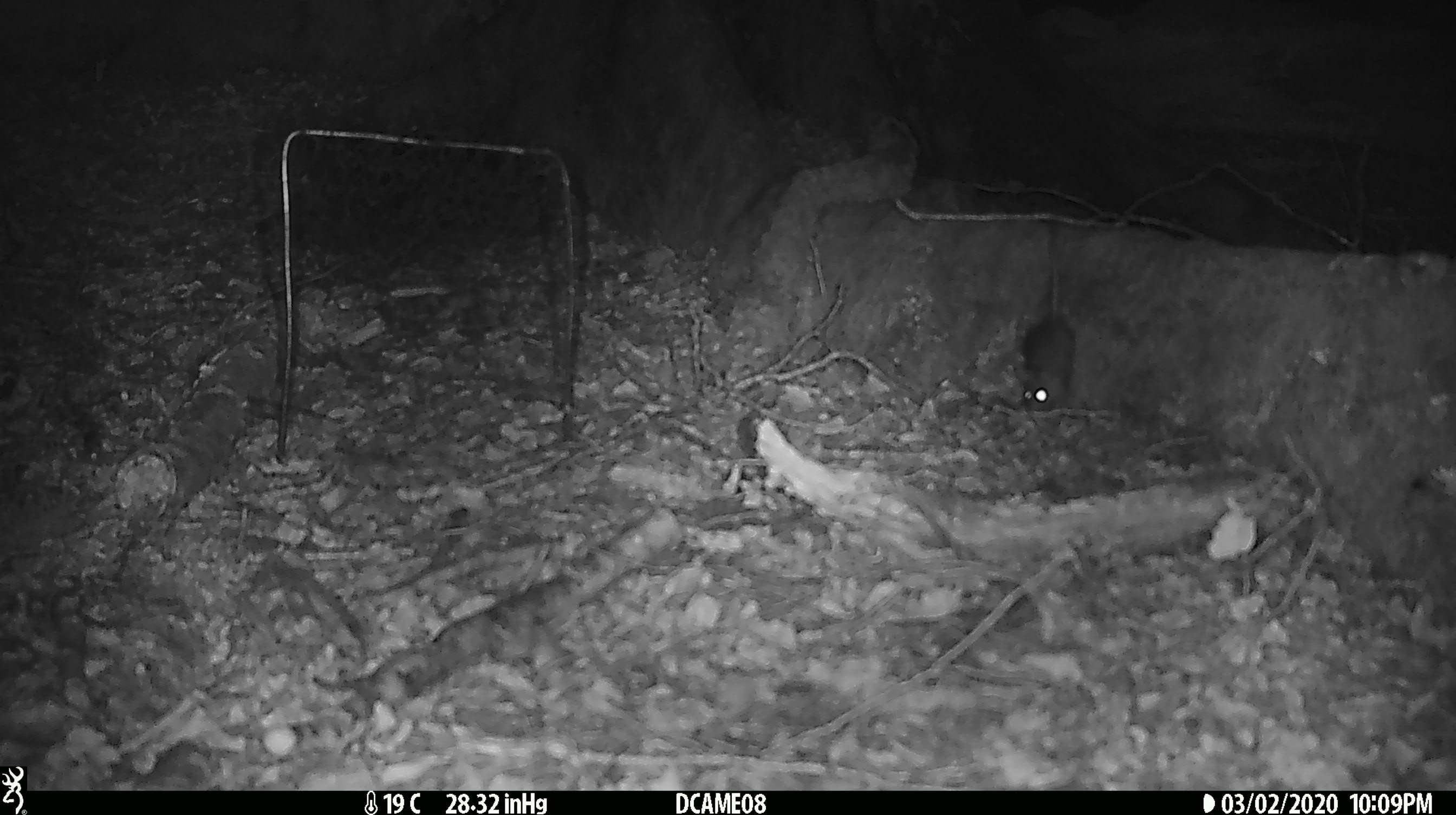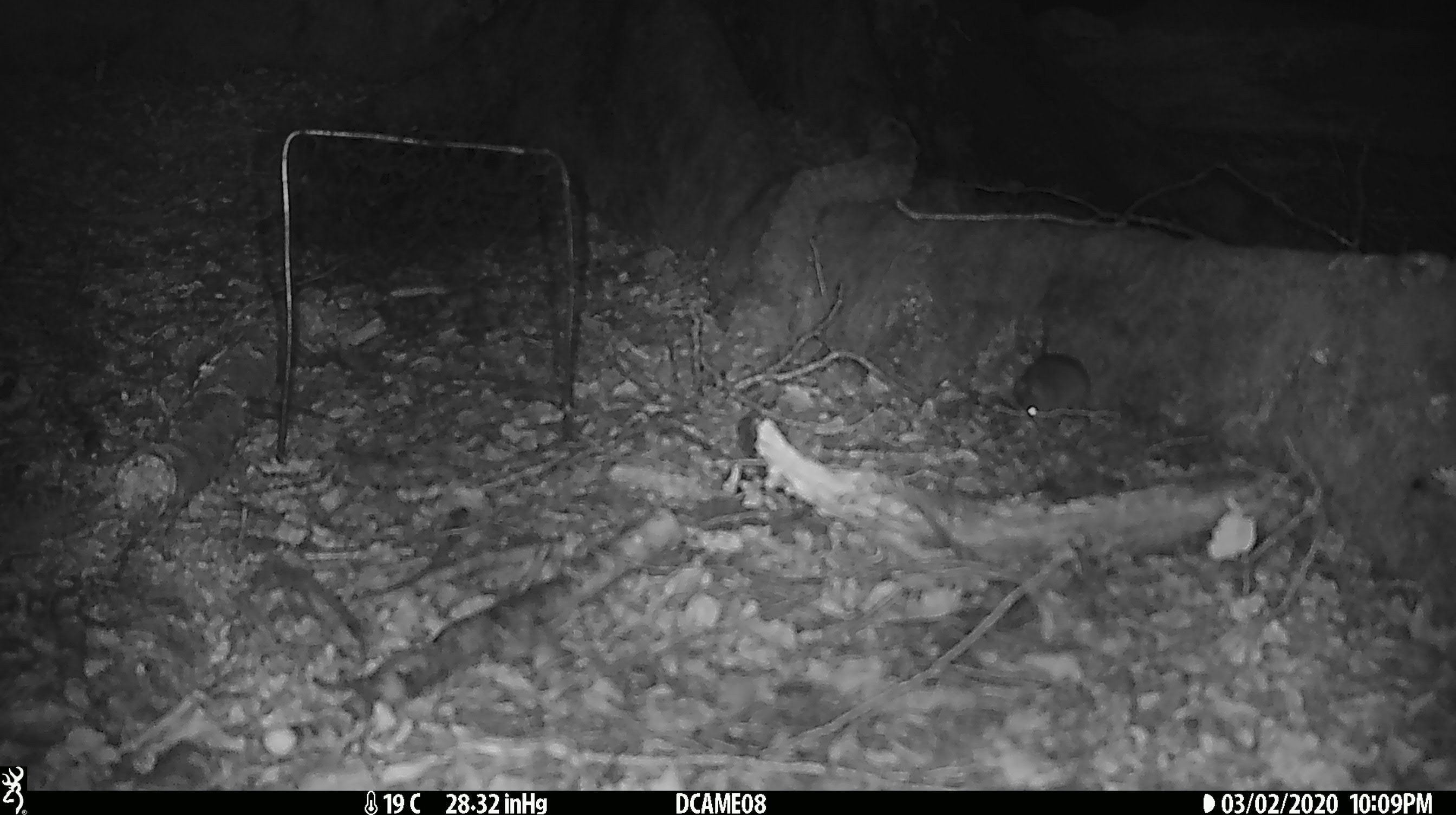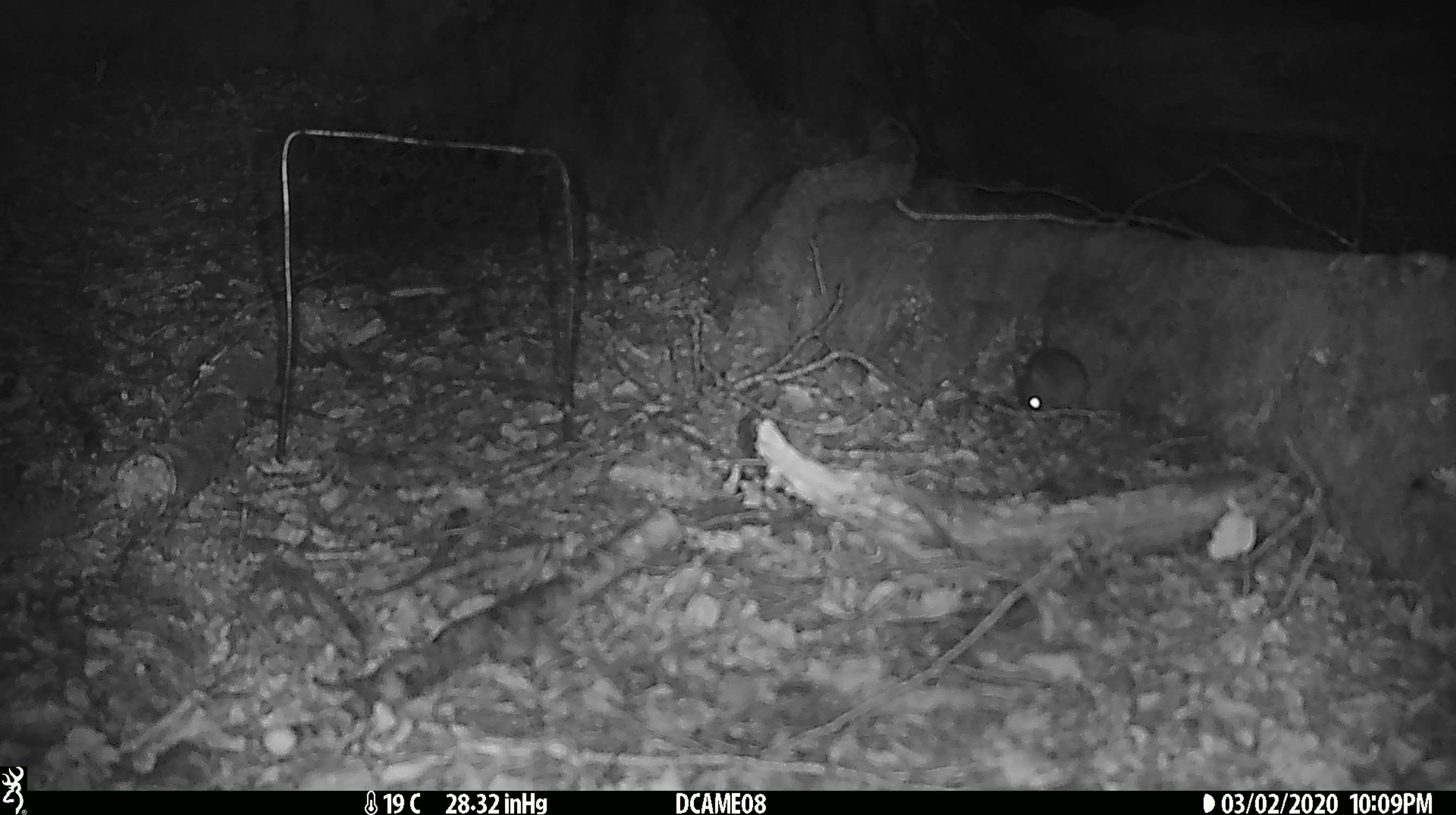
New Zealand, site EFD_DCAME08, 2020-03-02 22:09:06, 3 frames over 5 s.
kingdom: Animalia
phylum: Chordata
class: Mammalia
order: Rodentia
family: Muridae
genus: Mus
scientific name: Mus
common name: mouse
Mouse (Mus).